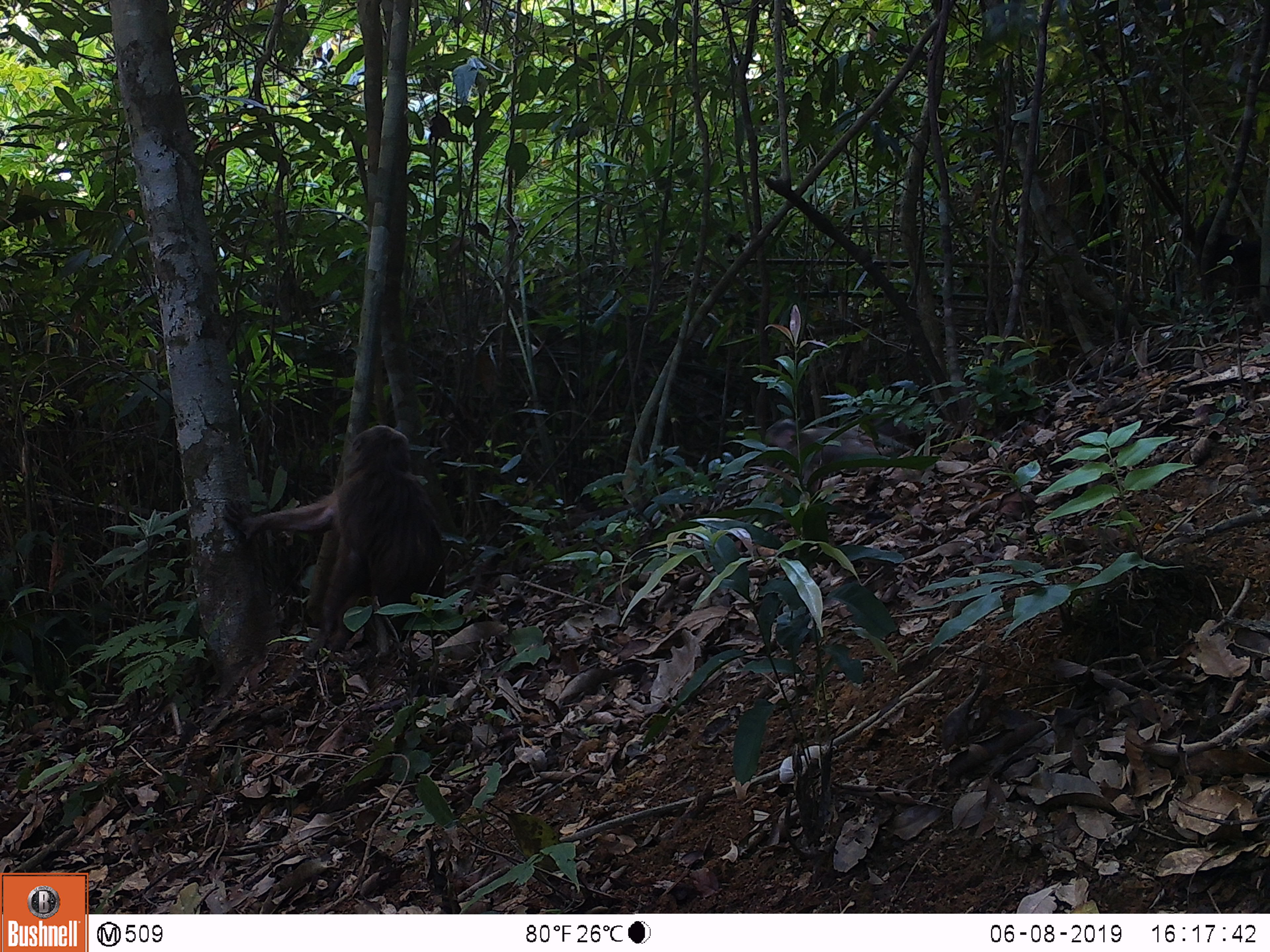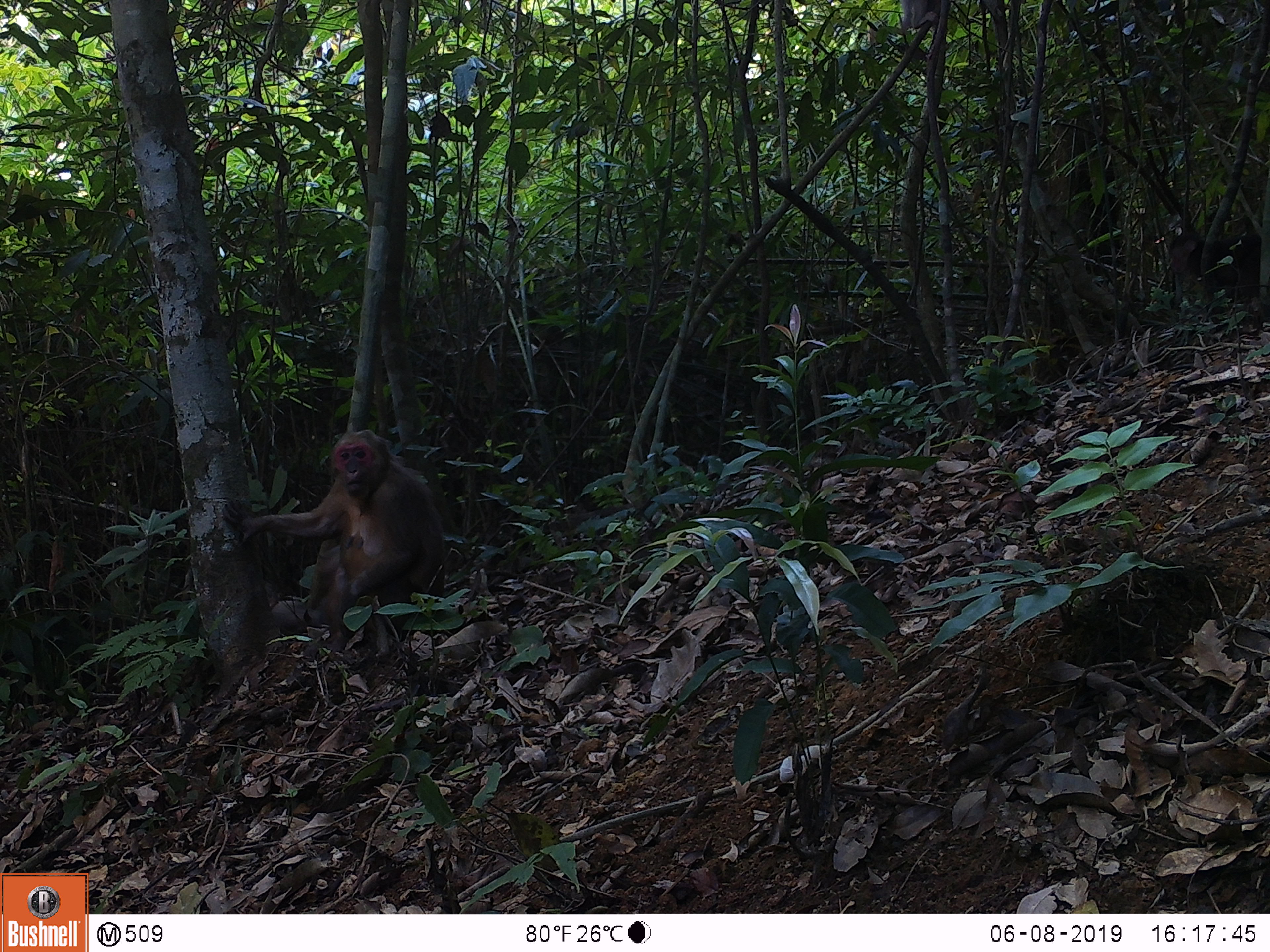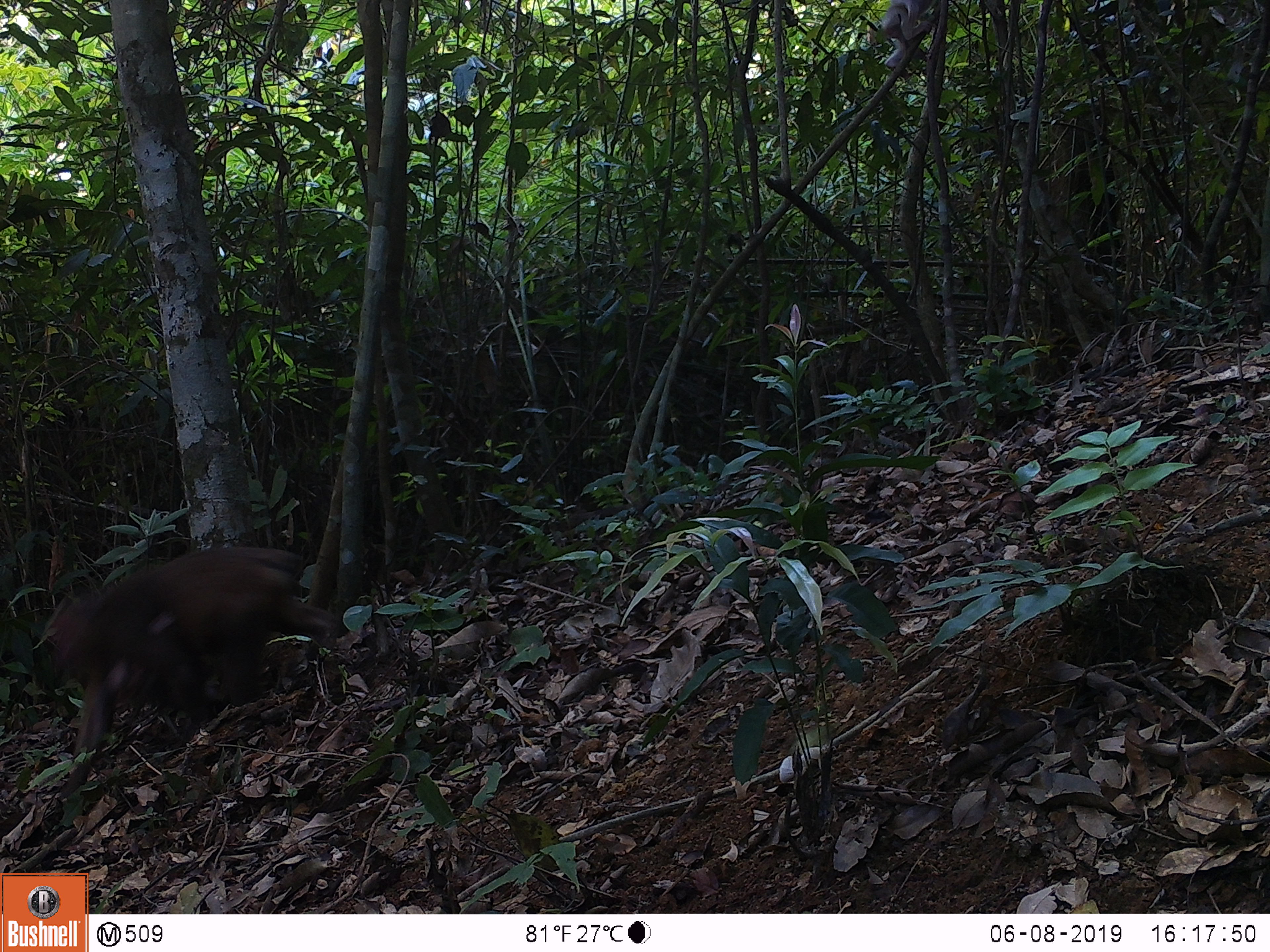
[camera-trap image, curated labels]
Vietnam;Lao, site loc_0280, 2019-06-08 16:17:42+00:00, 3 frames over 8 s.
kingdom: Animalia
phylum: Chordata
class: Mammalia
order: Primates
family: Cercopithecidae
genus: Macaca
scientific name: Macaca arctoides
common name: stump-tailed macaque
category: stump tailed macaque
Stump tailed macaque (stump-tailed macaque) (Macaca arctoides). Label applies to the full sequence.